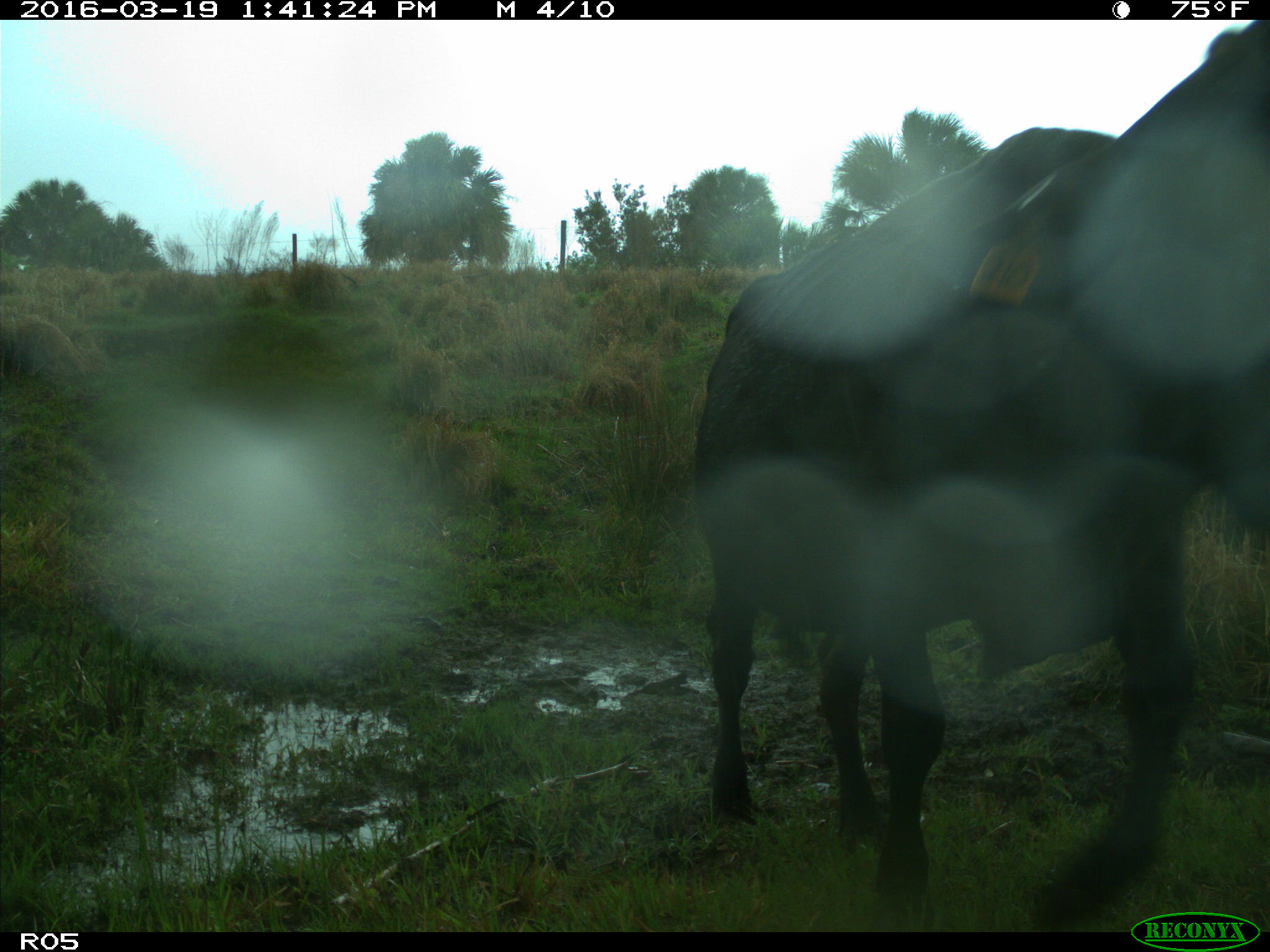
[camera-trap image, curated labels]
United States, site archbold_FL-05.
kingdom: Animalia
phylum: Chordata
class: Mammalia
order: Artiodactyla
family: Bovidae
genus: Bos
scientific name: Bos taurus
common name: domestic cow